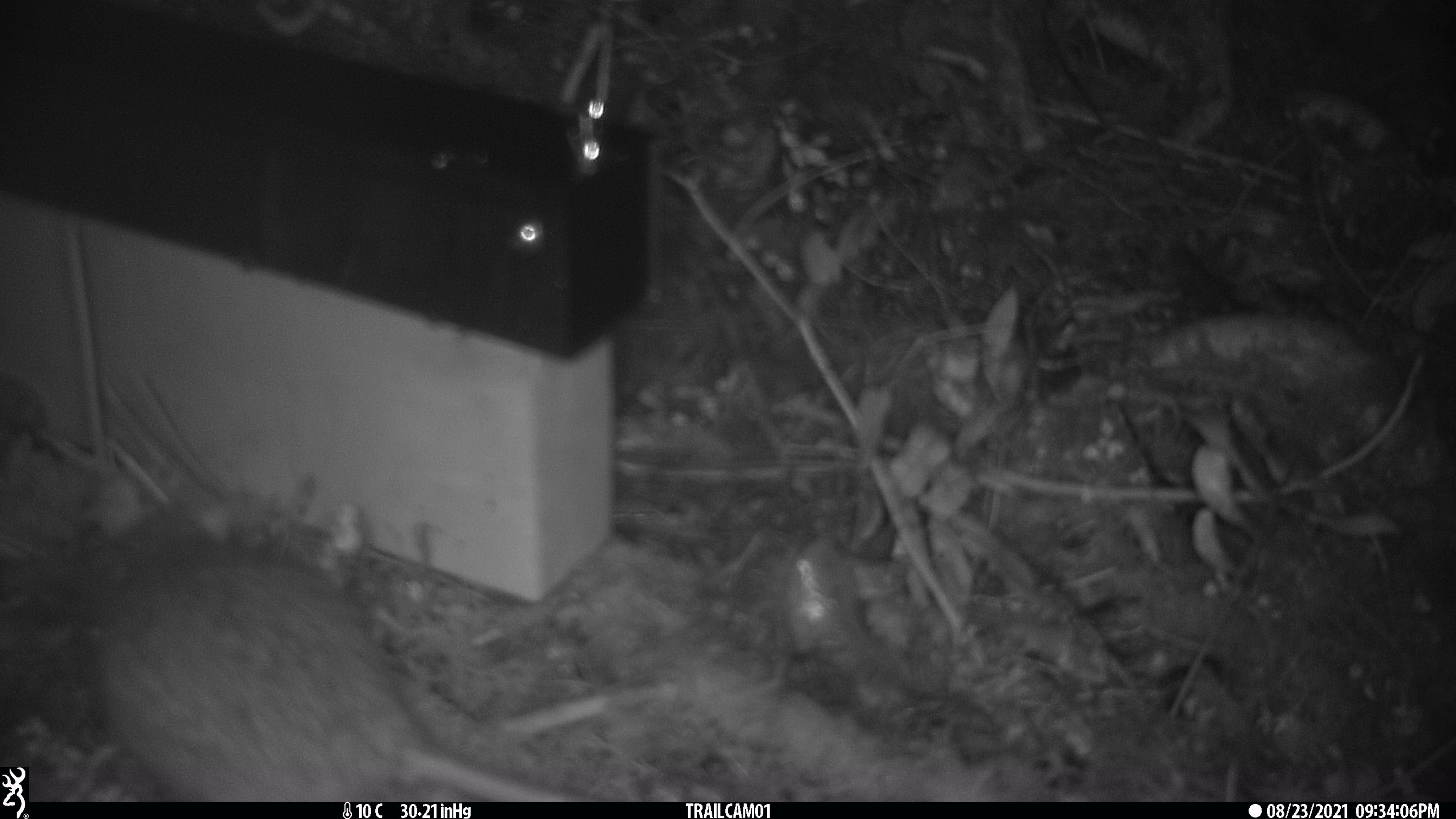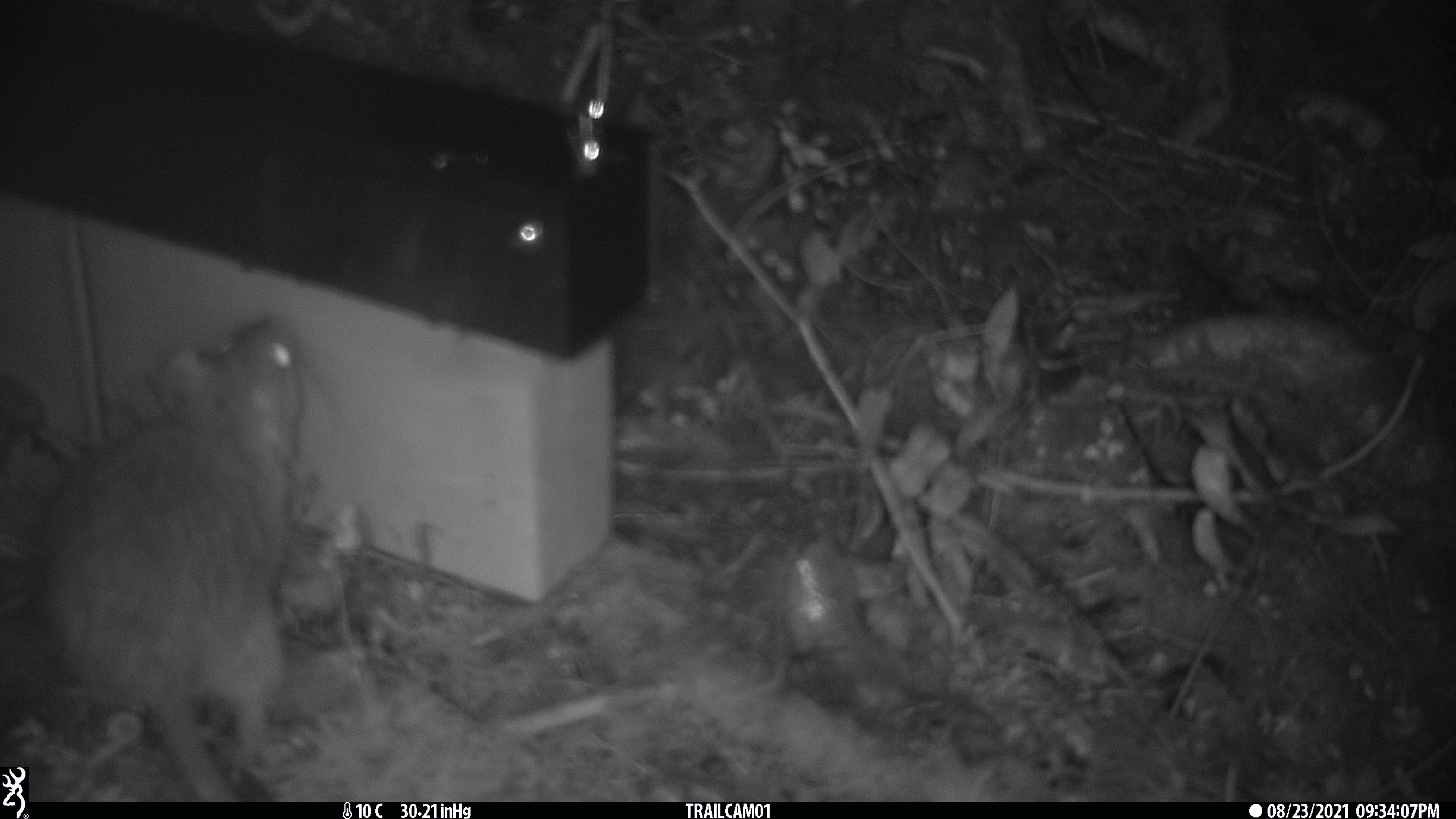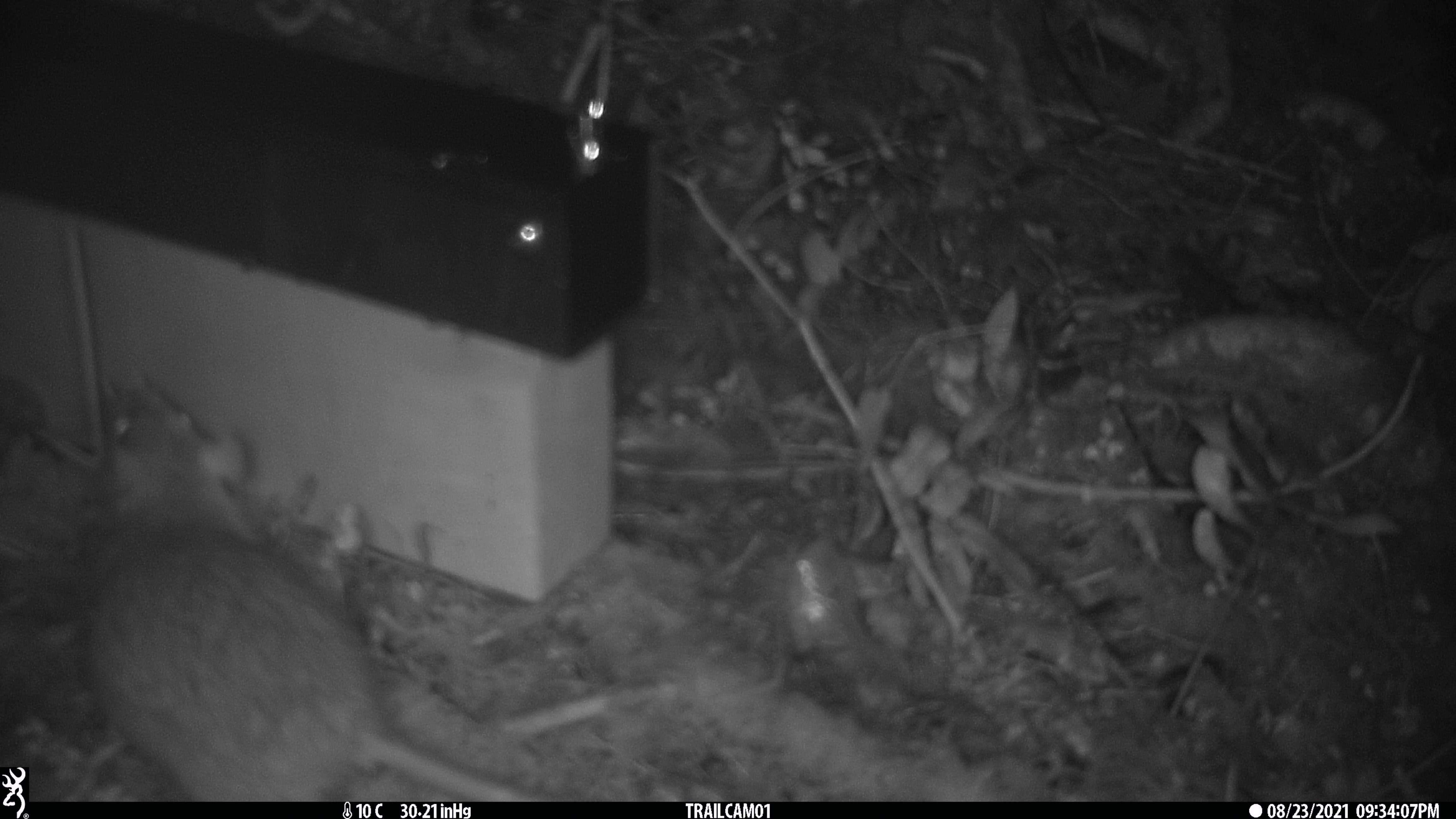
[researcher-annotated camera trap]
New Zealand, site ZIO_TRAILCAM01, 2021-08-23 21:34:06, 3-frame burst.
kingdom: Animalia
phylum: Chordata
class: Mammalia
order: Rodentia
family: Muridae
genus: Rattus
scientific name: Rattus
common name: rat